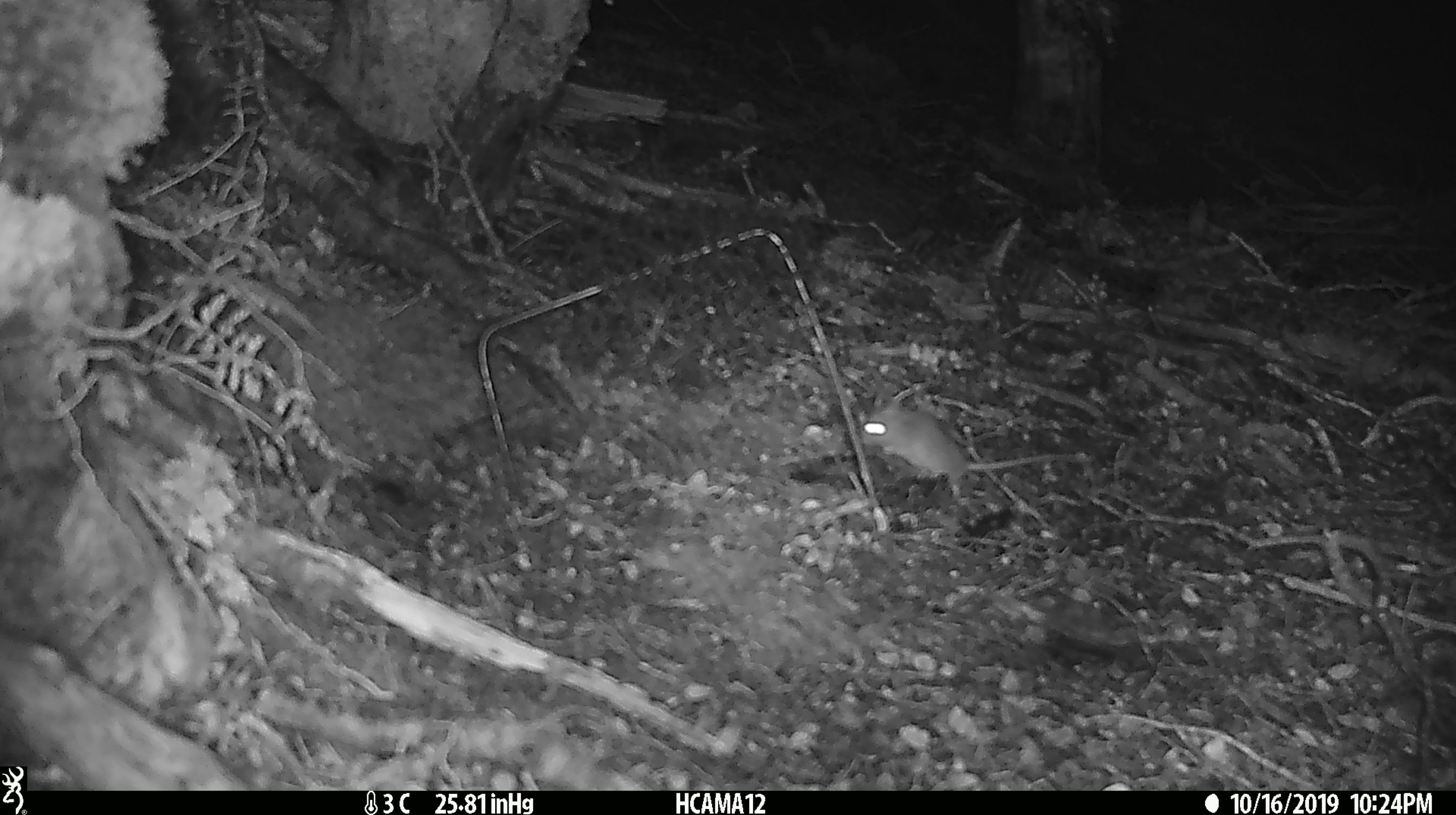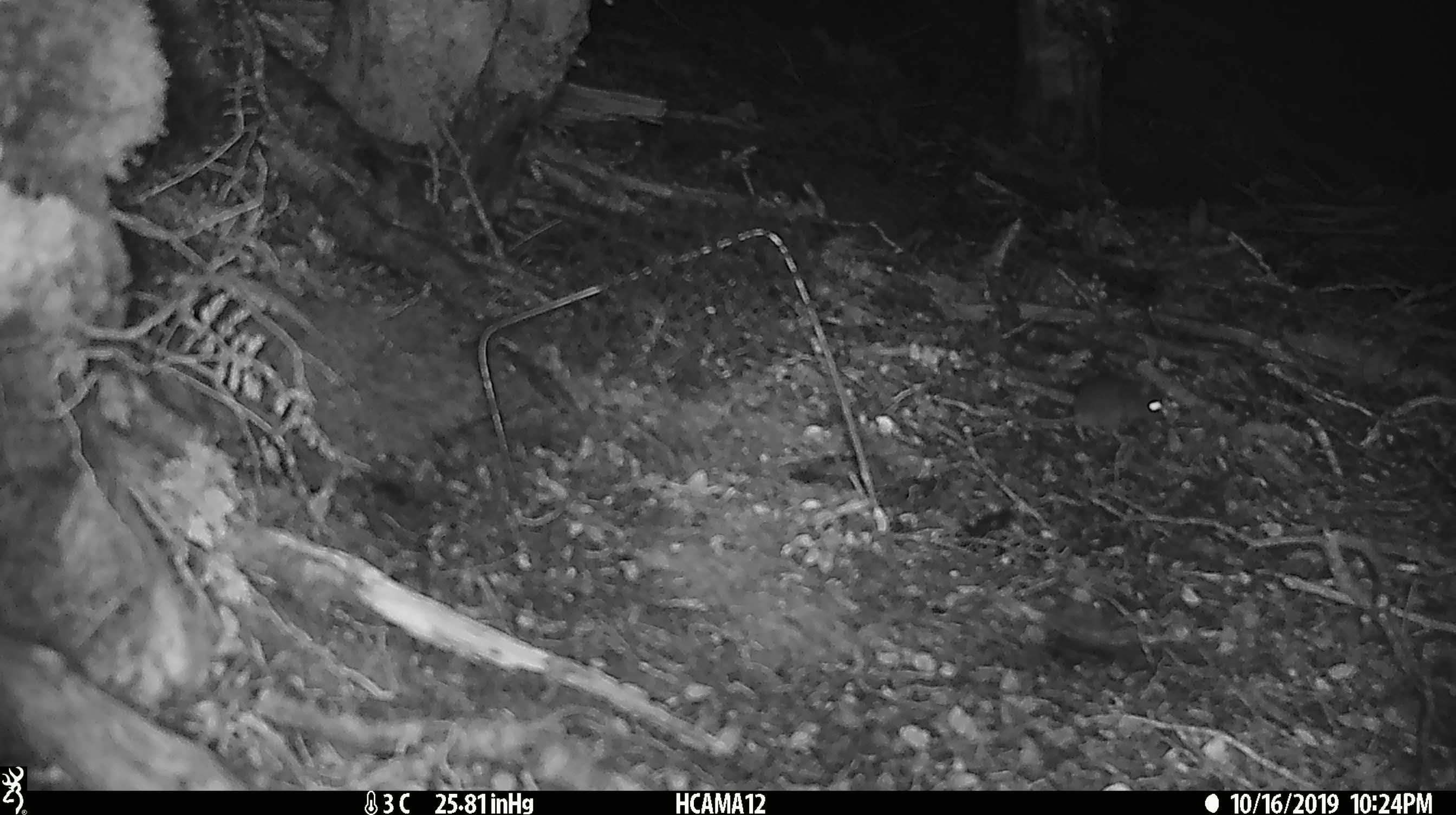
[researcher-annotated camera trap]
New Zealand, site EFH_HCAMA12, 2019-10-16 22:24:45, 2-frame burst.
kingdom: Animalia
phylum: Chordata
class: Mammalia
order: Rodentia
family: Muridae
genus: Mus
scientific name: Mus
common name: mouse